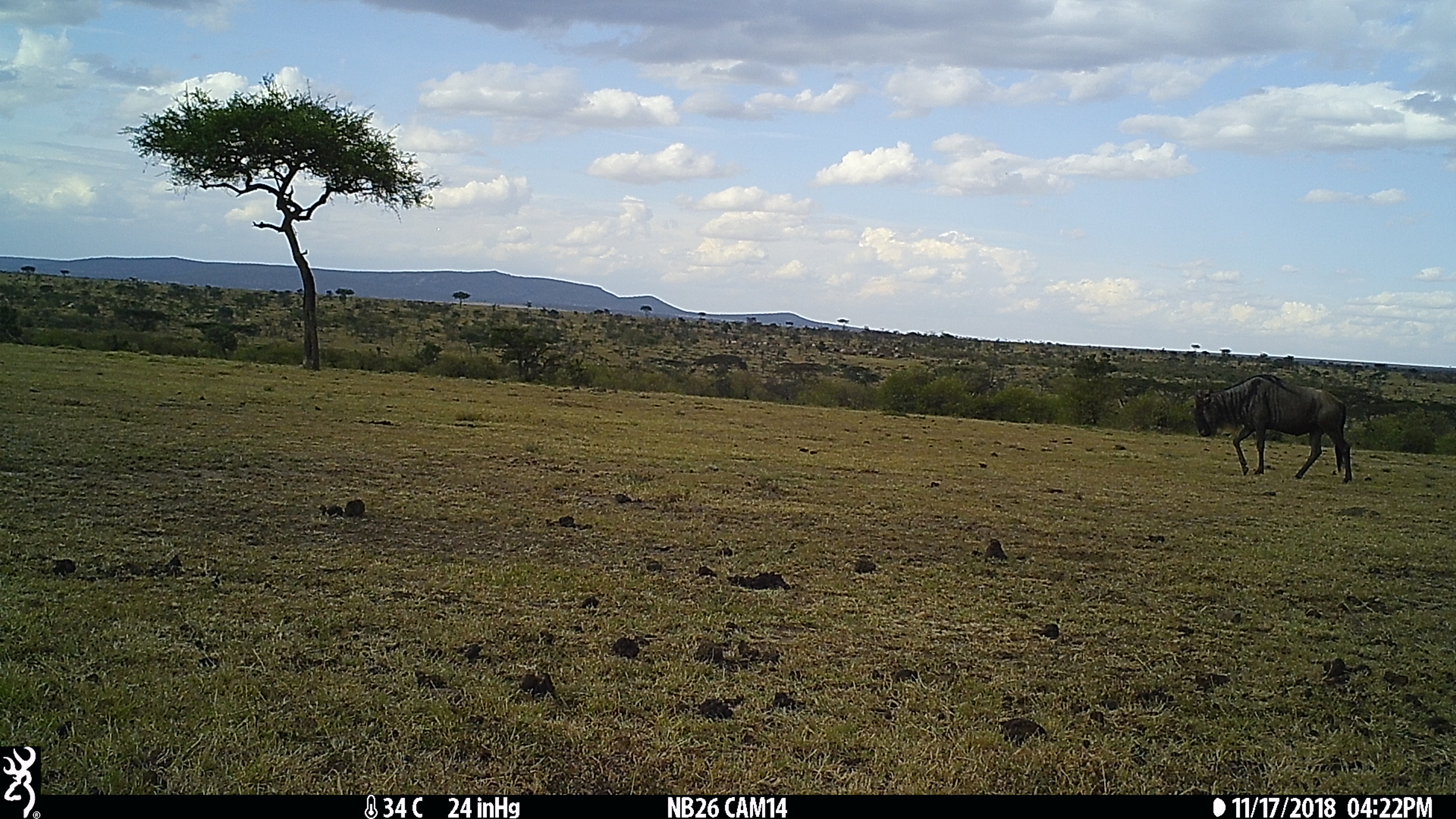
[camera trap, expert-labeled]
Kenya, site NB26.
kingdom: Animalia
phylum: Chordata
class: Mammalia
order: Artiodactyla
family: Bovidae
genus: Connochaetes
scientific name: Connochaetes taurinus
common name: blue wildebeest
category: wildebeest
Wildebeest (blue wildebeest) (Connochaetes taurinus).